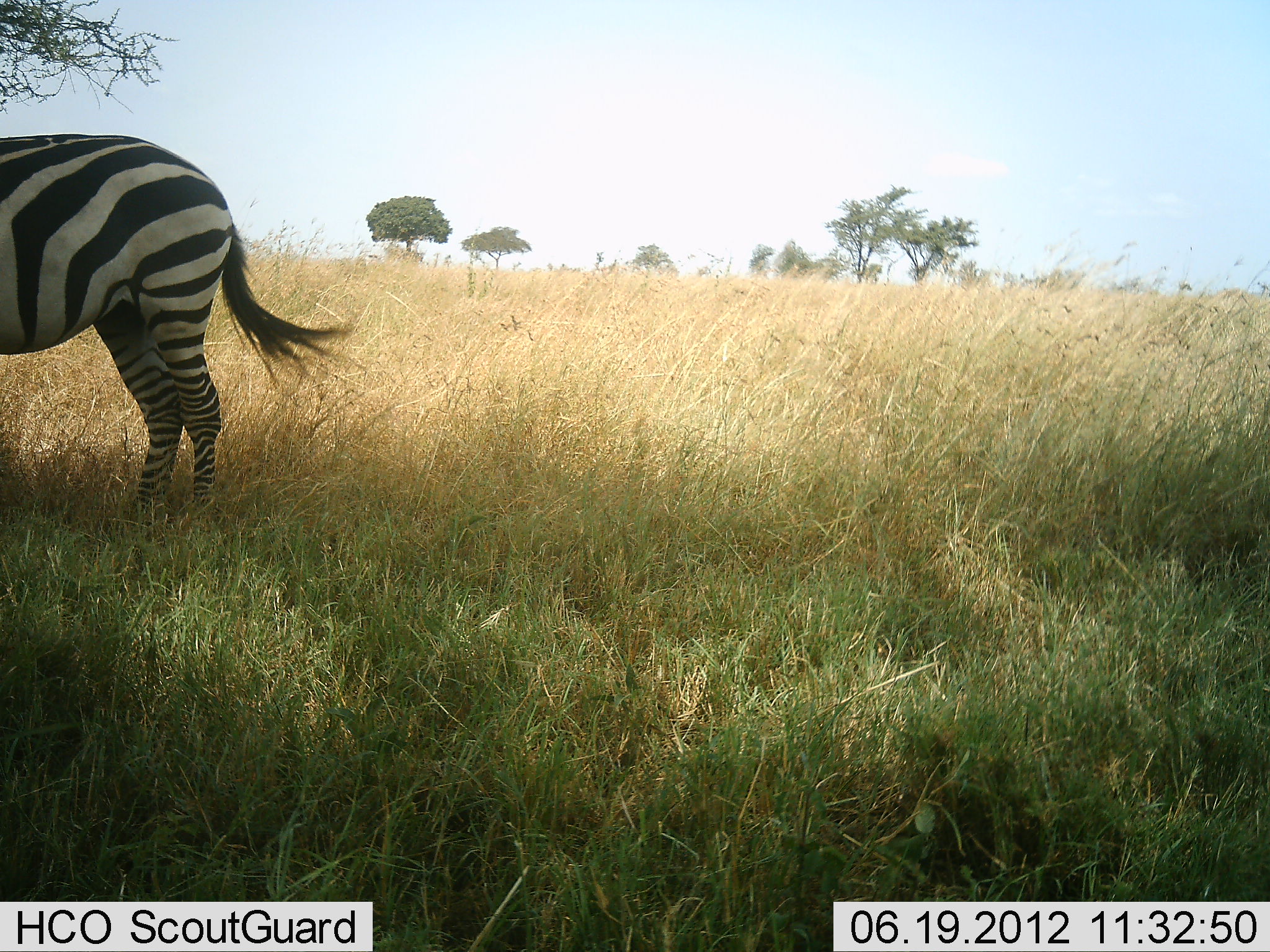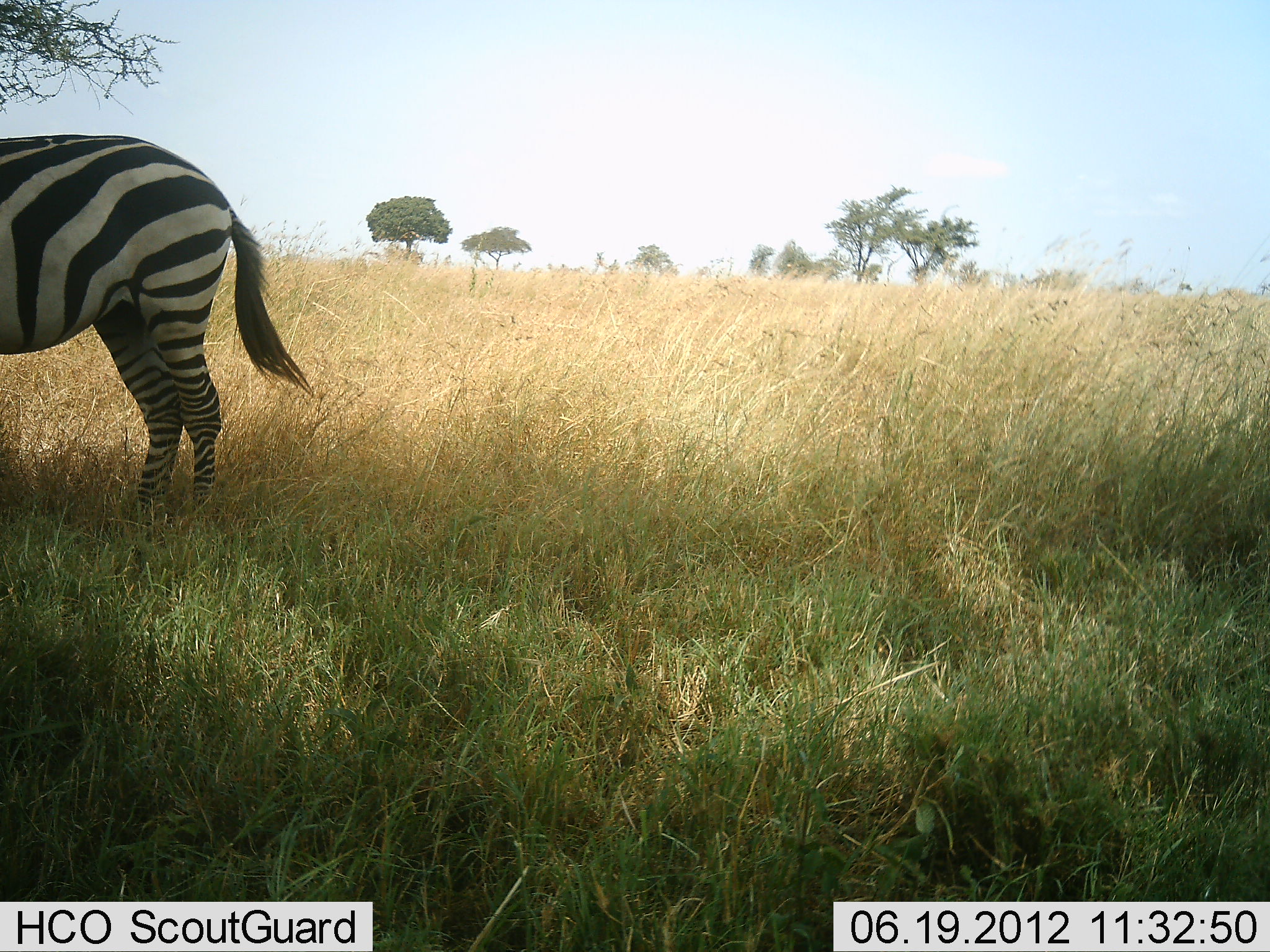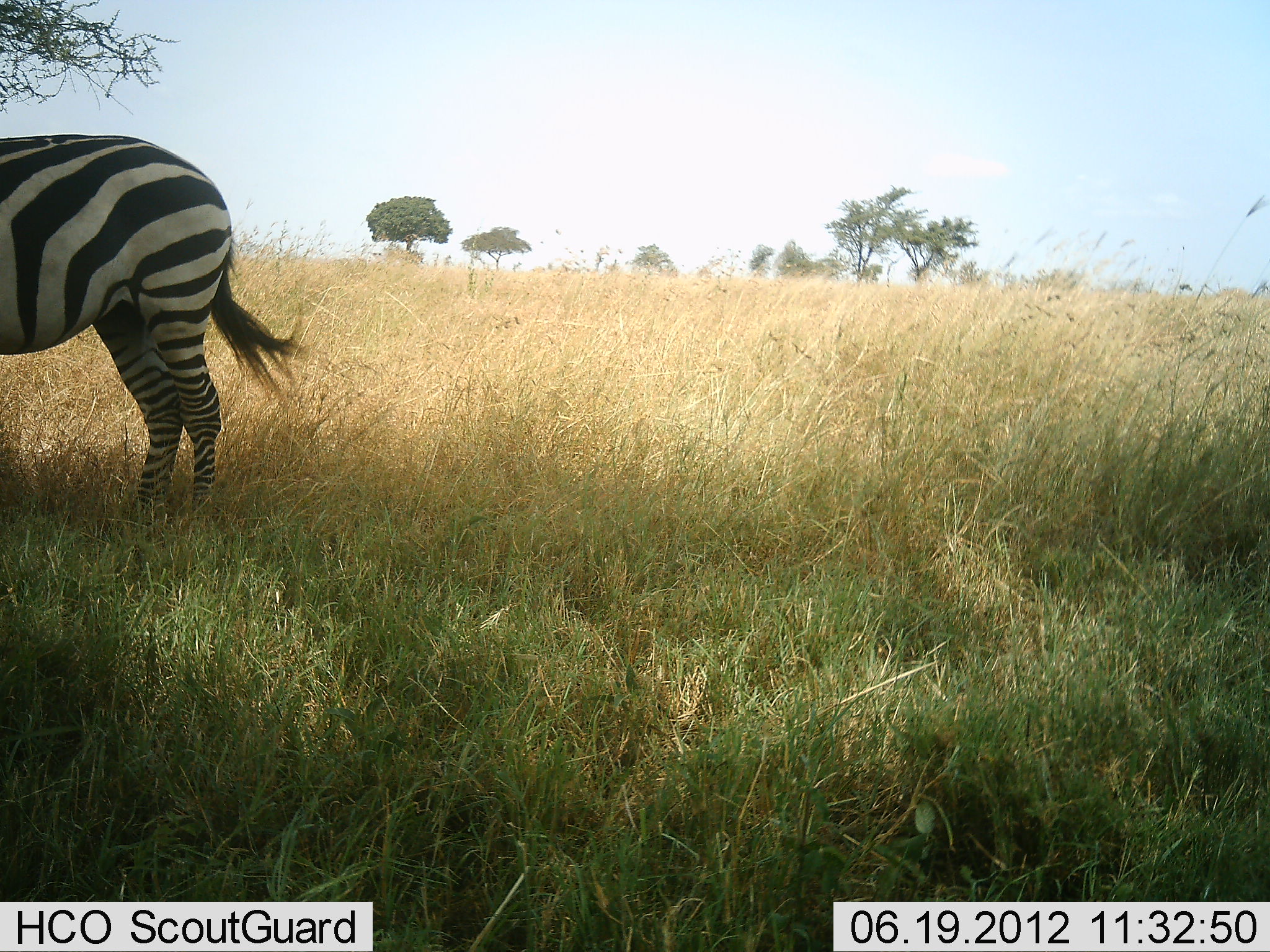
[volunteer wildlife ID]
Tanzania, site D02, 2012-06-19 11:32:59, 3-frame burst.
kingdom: Animalia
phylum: Chordata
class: Mammalia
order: Perissodactyla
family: Equidae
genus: Equus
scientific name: Equus quagga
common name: plains zebra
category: zebra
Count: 1.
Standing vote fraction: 90%.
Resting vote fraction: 10%.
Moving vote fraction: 0%.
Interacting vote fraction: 0%.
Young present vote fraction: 0%.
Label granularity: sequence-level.